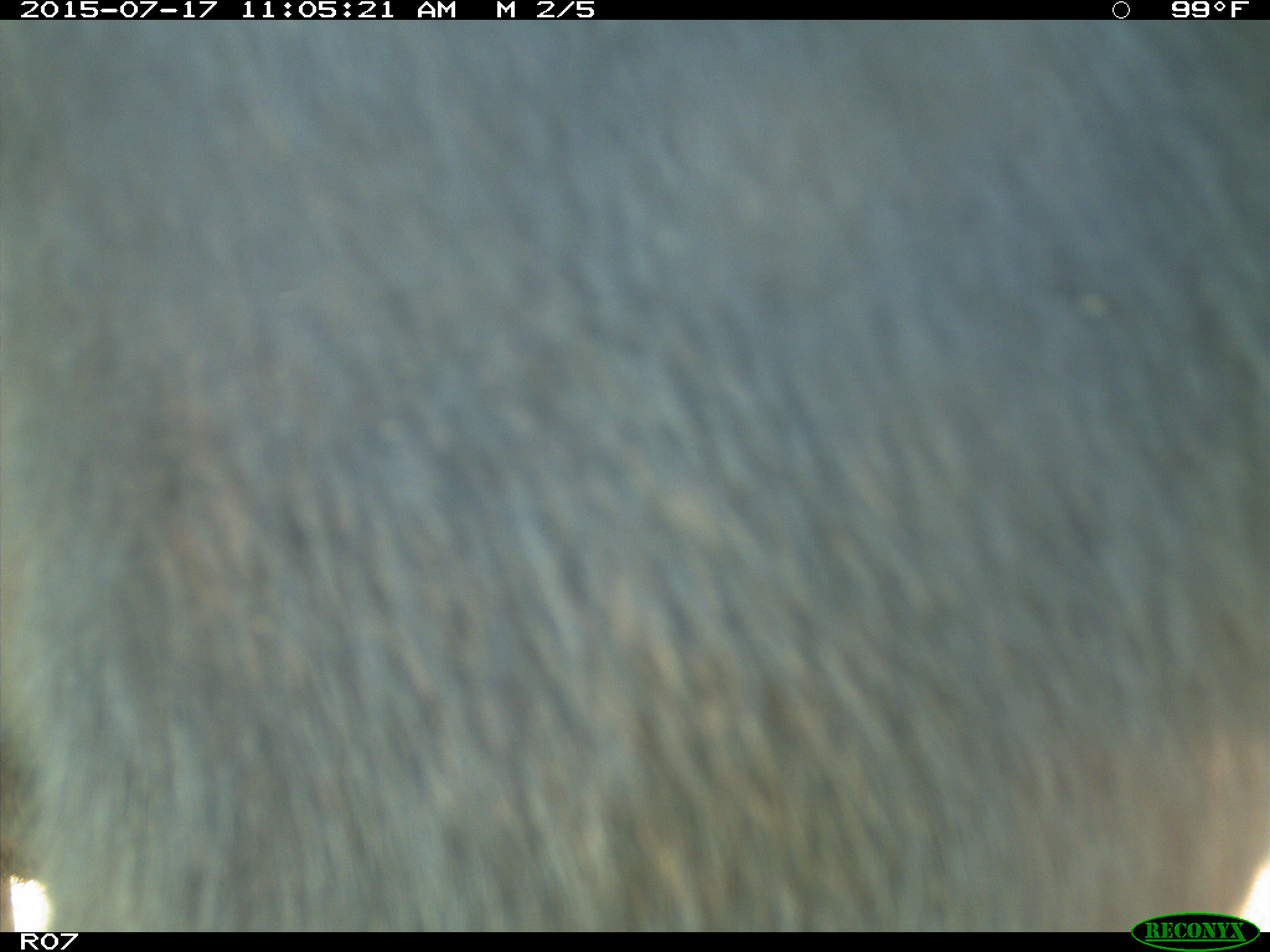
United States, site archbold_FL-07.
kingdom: Animalia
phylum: Chordata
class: Mammalia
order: Artiodactyla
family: Bovidae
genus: Bos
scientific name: Bos taurus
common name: domestic cow